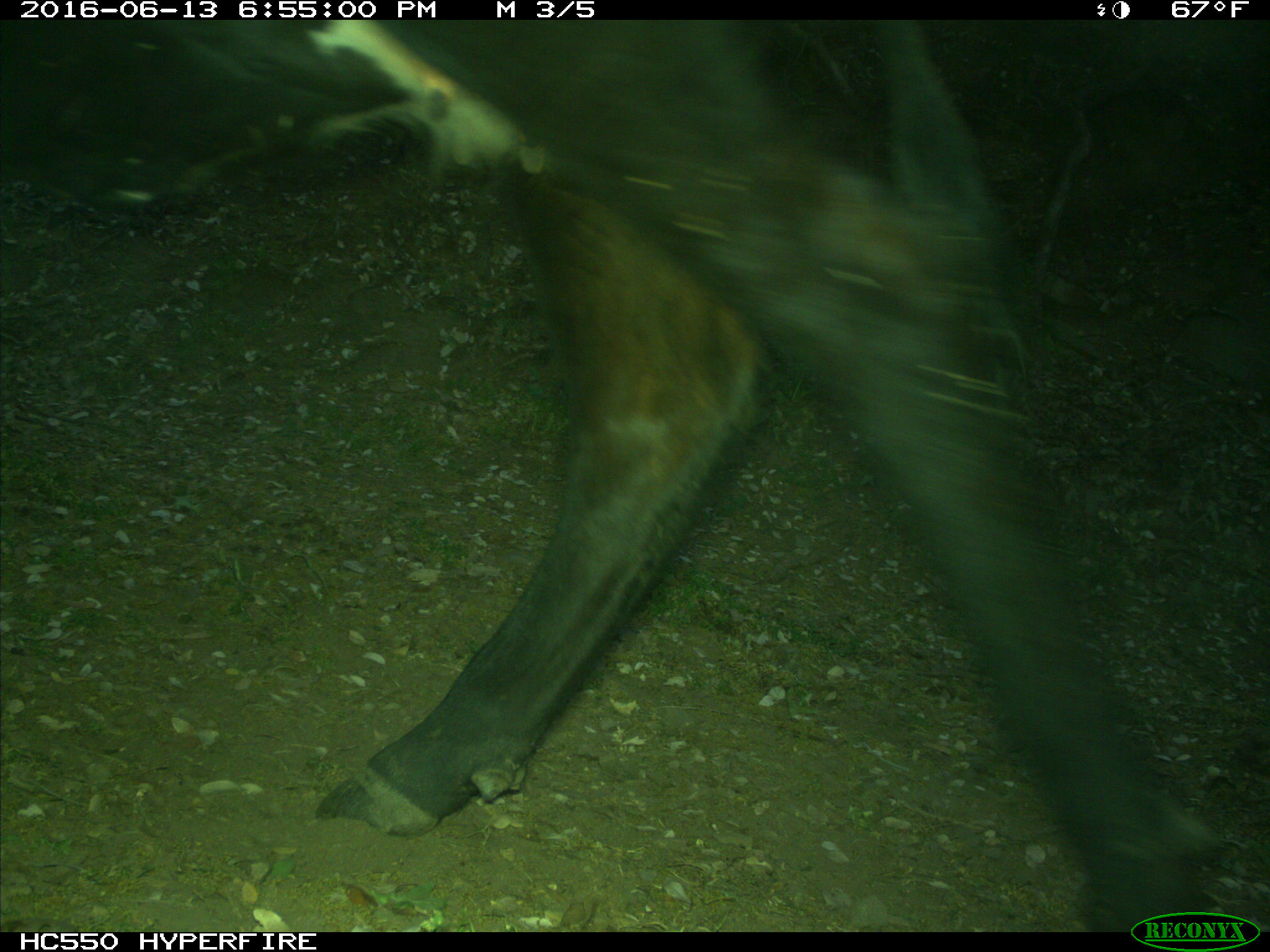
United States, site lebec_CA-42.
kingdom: Animalia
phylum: Chordata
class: Mammalia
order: Artiodactyla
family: Bovidae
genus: Bos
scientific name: Bos taurus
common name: domestic cow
Bos taurus (domestic cow).